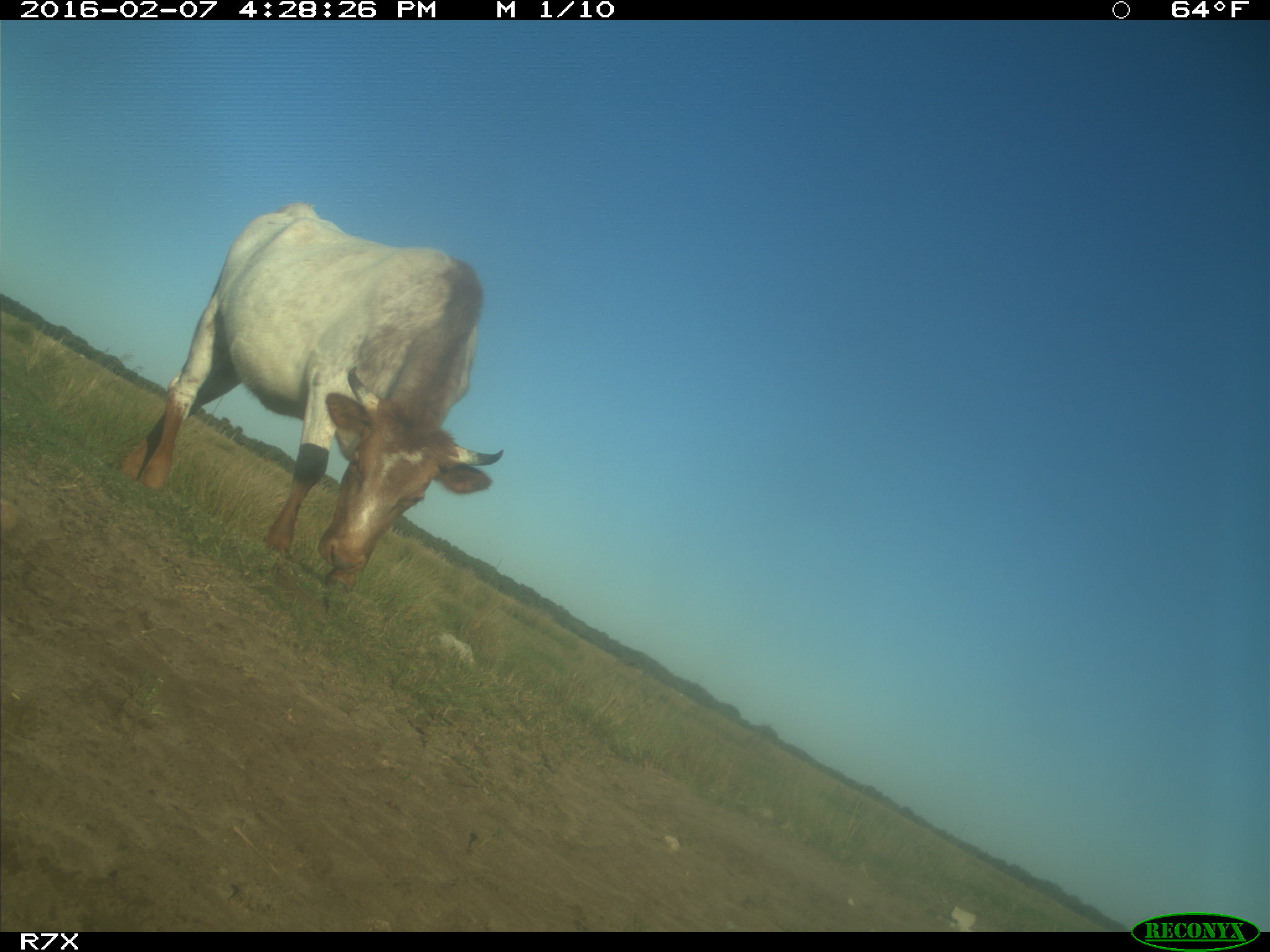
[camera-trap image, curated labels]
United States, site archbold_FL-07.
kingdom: Animalia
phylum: Chordata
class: Mammalia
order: Artiodactyla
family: Bovidae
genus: Bos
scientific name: Bos taurus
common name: domestic cow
Bos taurus (domestic cow).